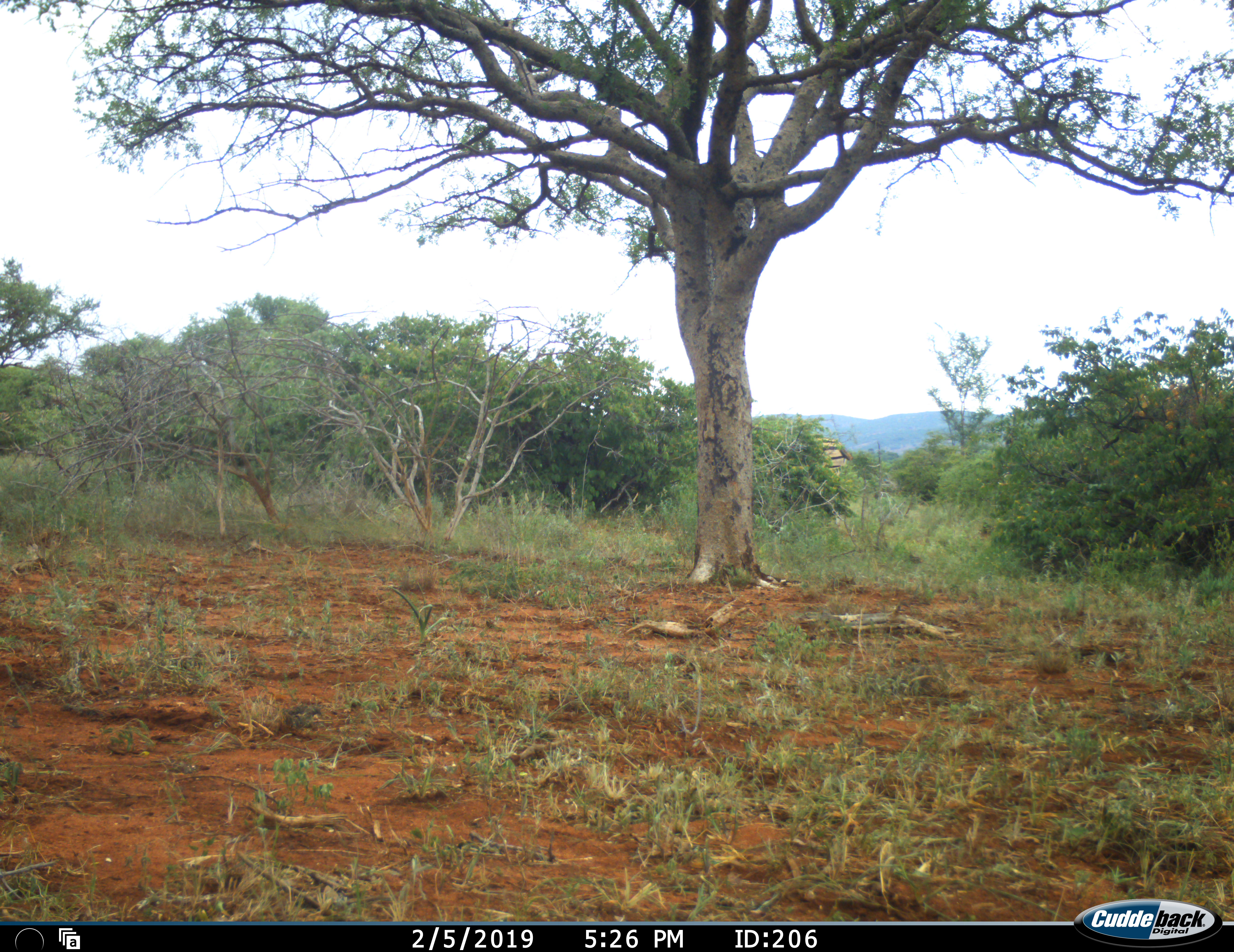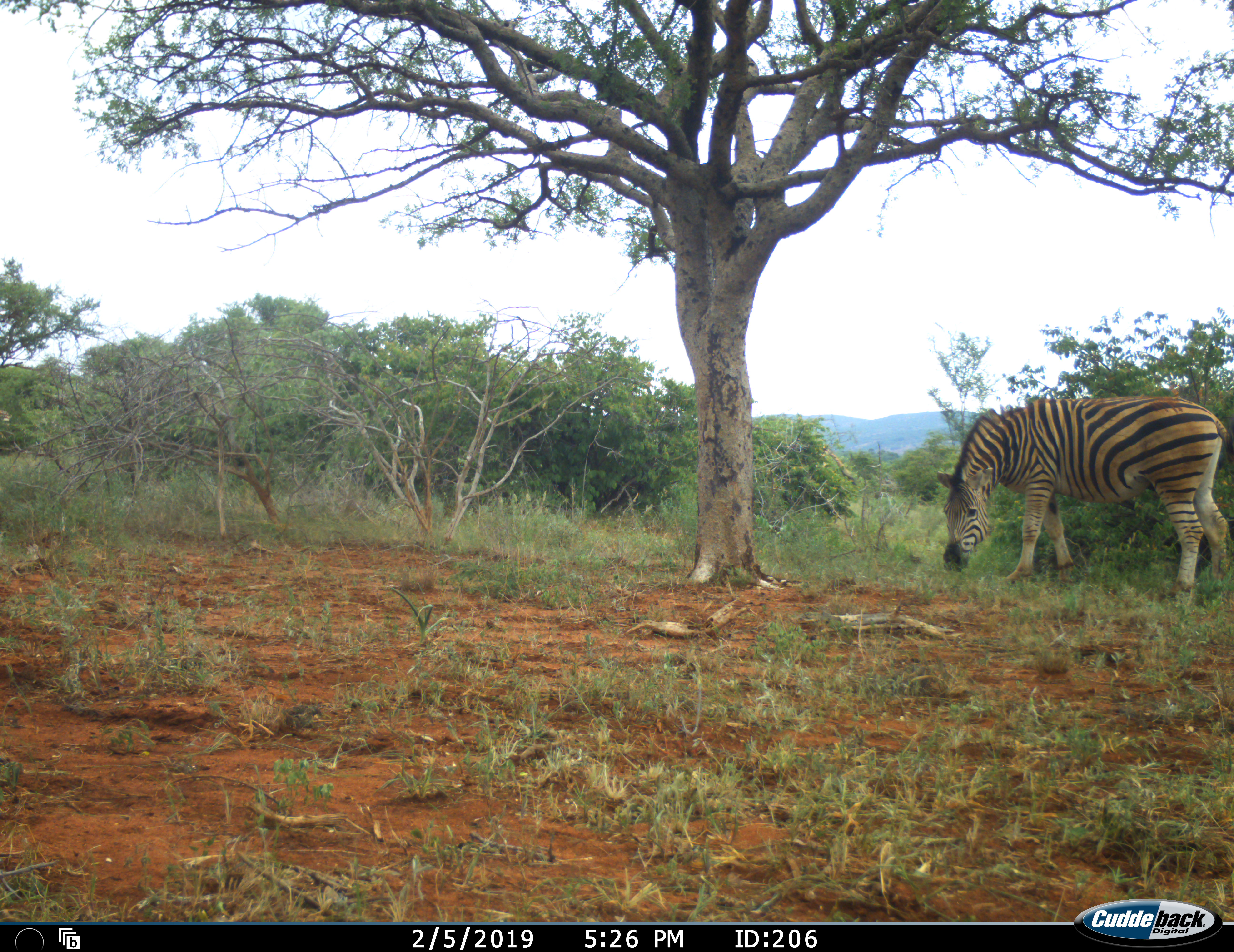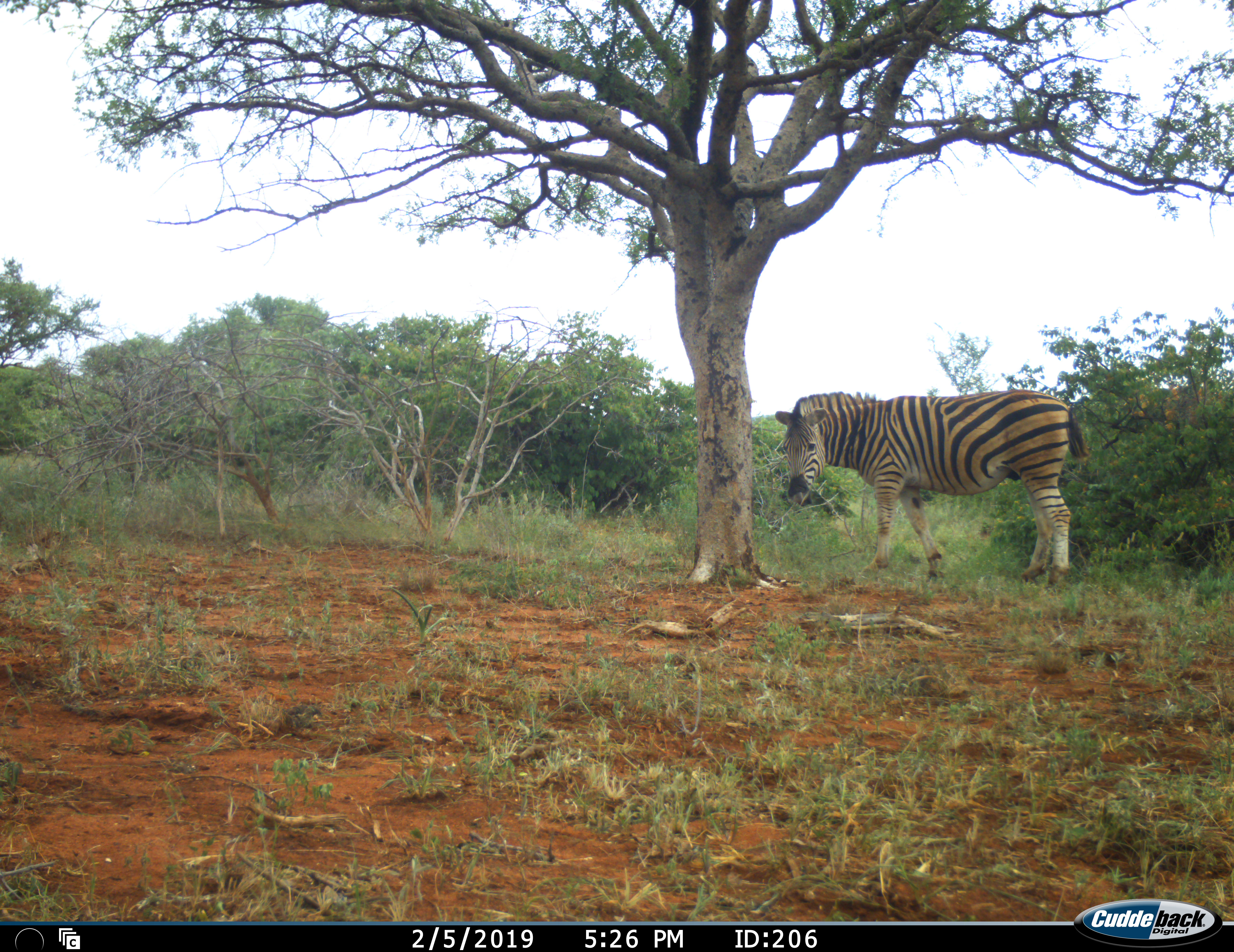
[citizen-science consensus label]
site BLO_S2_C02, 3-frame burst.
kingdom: Animalia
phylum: Chordata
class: Mammalia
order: Perissodactyla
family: Equidae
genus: Equus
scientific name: Equus quagga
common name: plains zebra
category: zebraplains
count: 1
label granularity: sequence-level